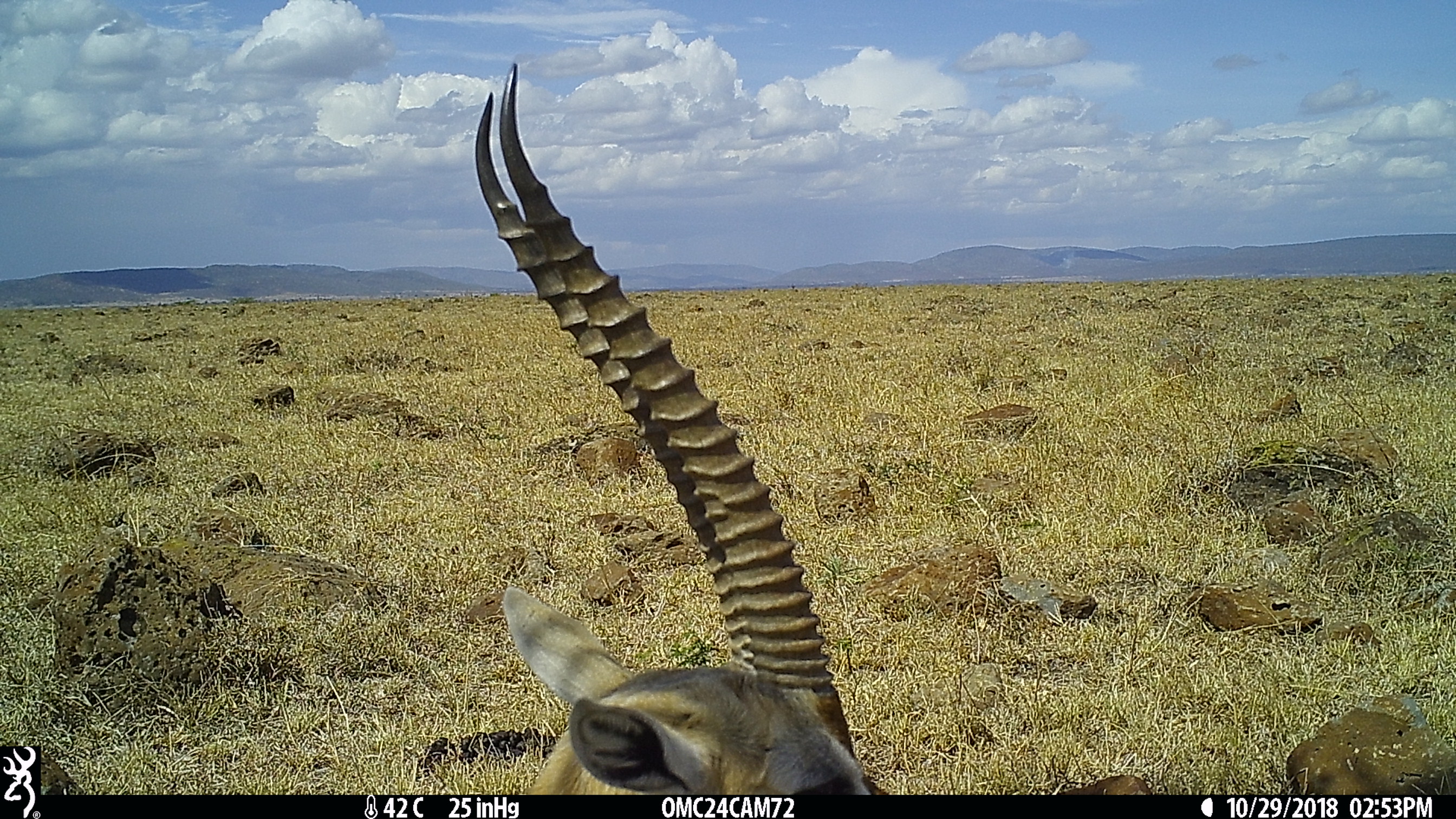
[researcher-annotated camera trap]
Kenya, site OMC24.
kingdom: Animalia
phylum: Chordata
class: Mammalia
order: Artiodactyla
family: Bovidae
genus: Eudorcas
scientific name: Eudorcas thomsonii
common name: thomon's gazelle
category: gazelle thomsons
Gazelle thomsons (thomon's gazelle) (Eudorcas thomsonii).